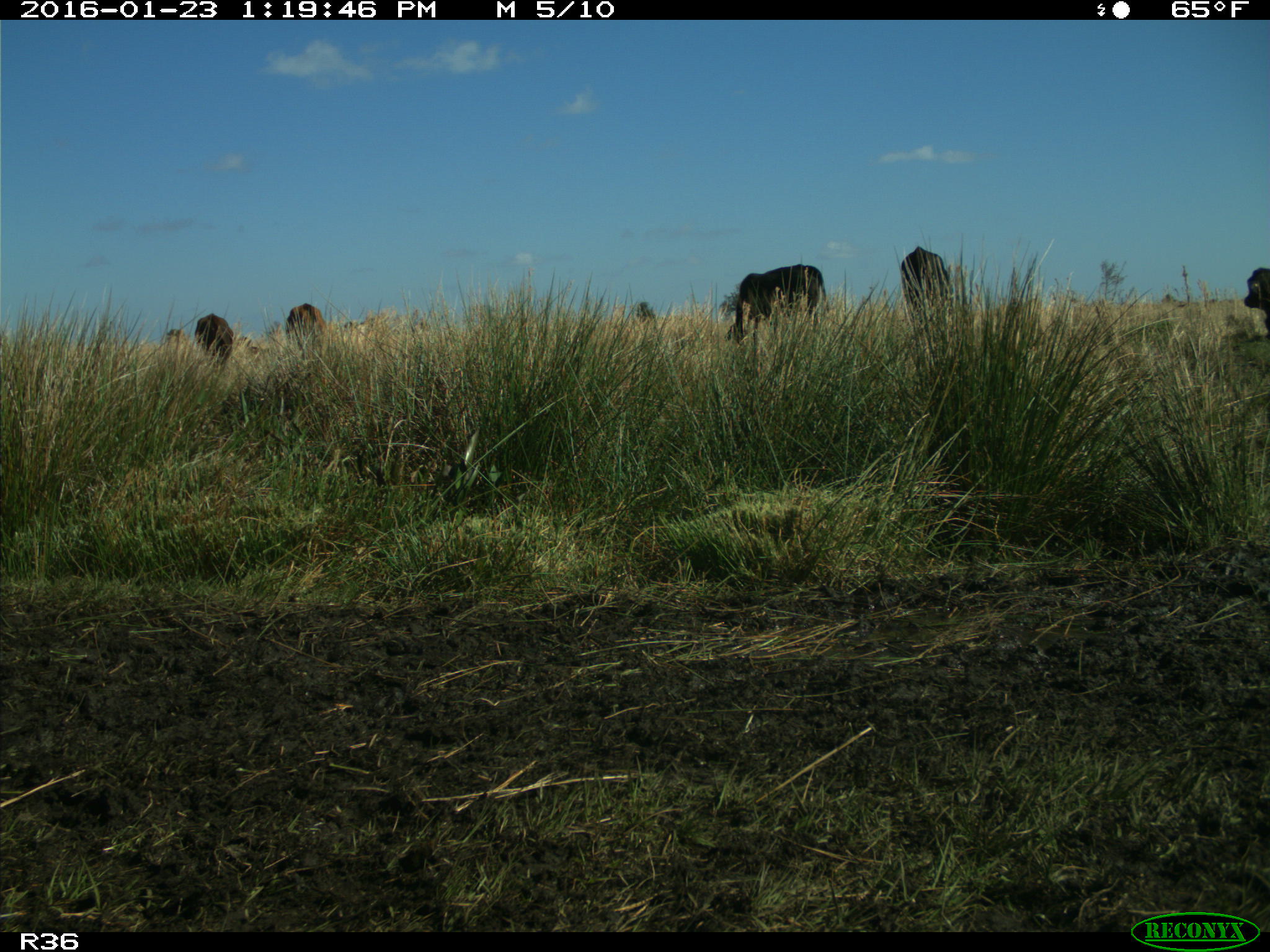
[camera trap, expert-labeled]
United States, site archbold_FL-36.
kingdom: Animalia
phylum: Chordata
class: Mammalia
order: Artiodactyla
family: Bovidae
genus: Bos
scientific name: Bos taurus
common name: domestic cow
Bos taurus (domestic cow).